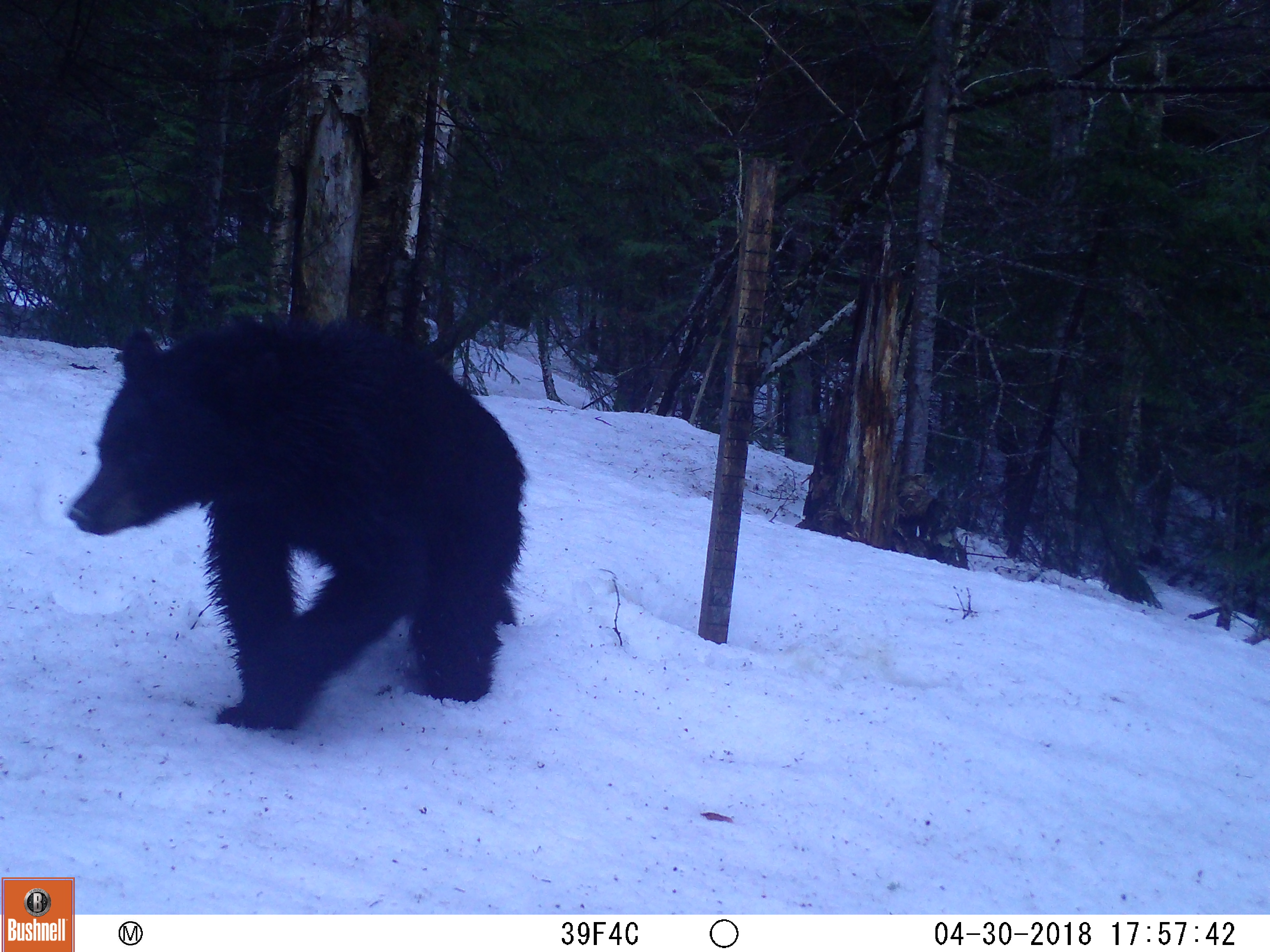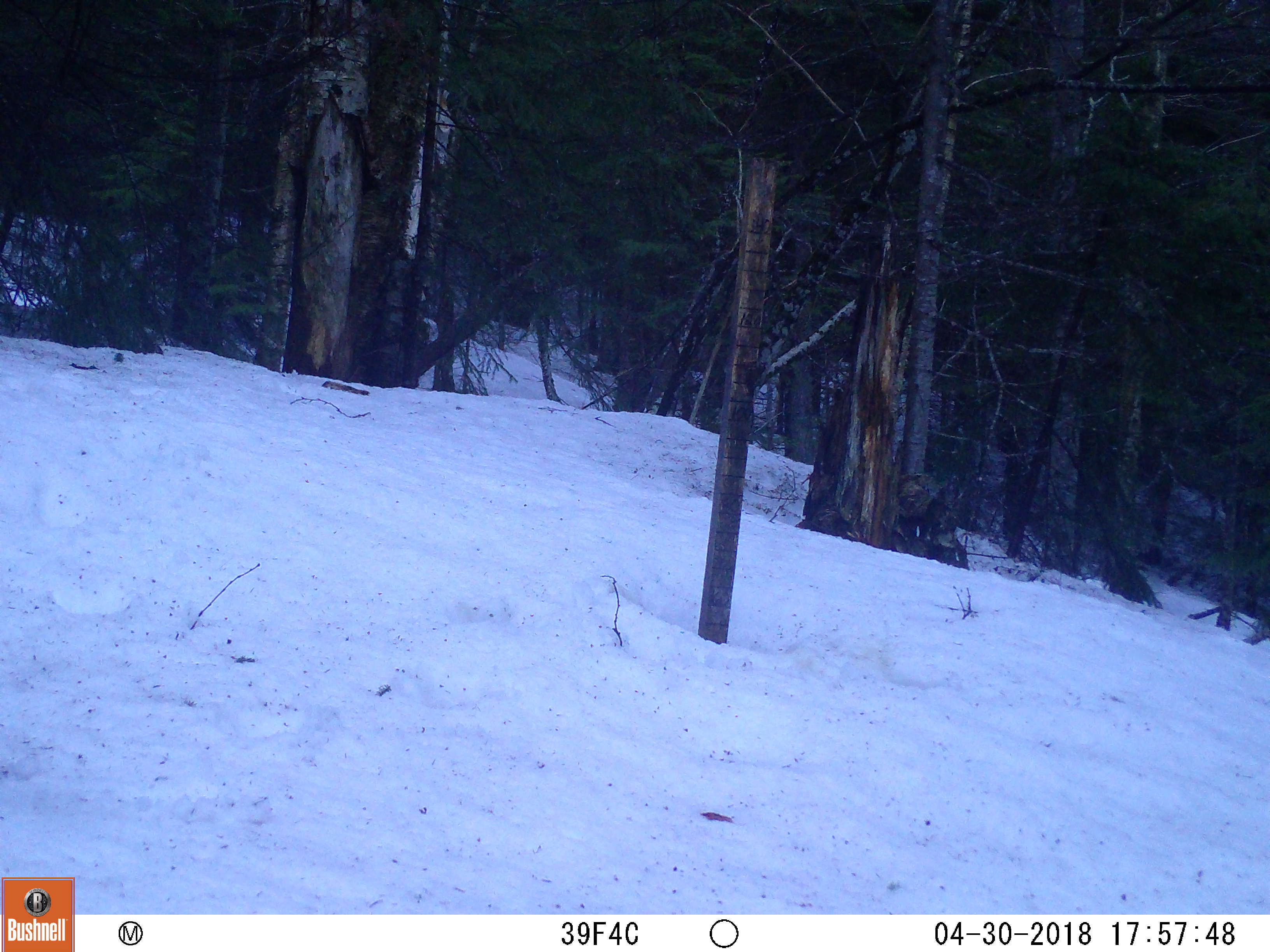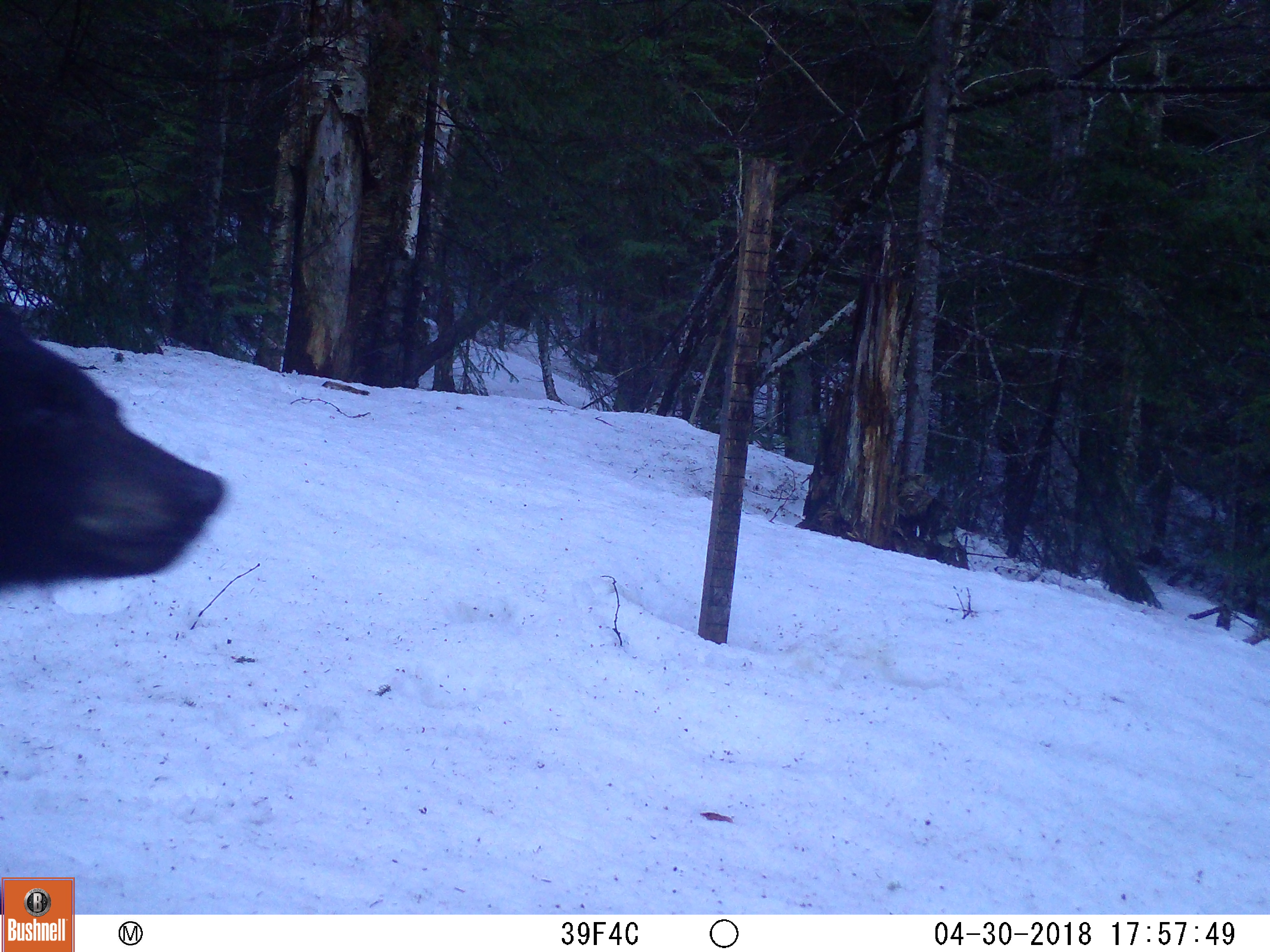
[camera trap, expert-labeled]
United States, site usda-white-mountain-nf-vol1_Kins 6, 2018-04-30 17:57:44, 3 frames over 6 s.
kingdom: Animalia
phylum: Chordata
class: Mammalia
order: Carnivora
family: Ursidae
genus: Ursus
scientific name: Ursus americanus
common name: black bear